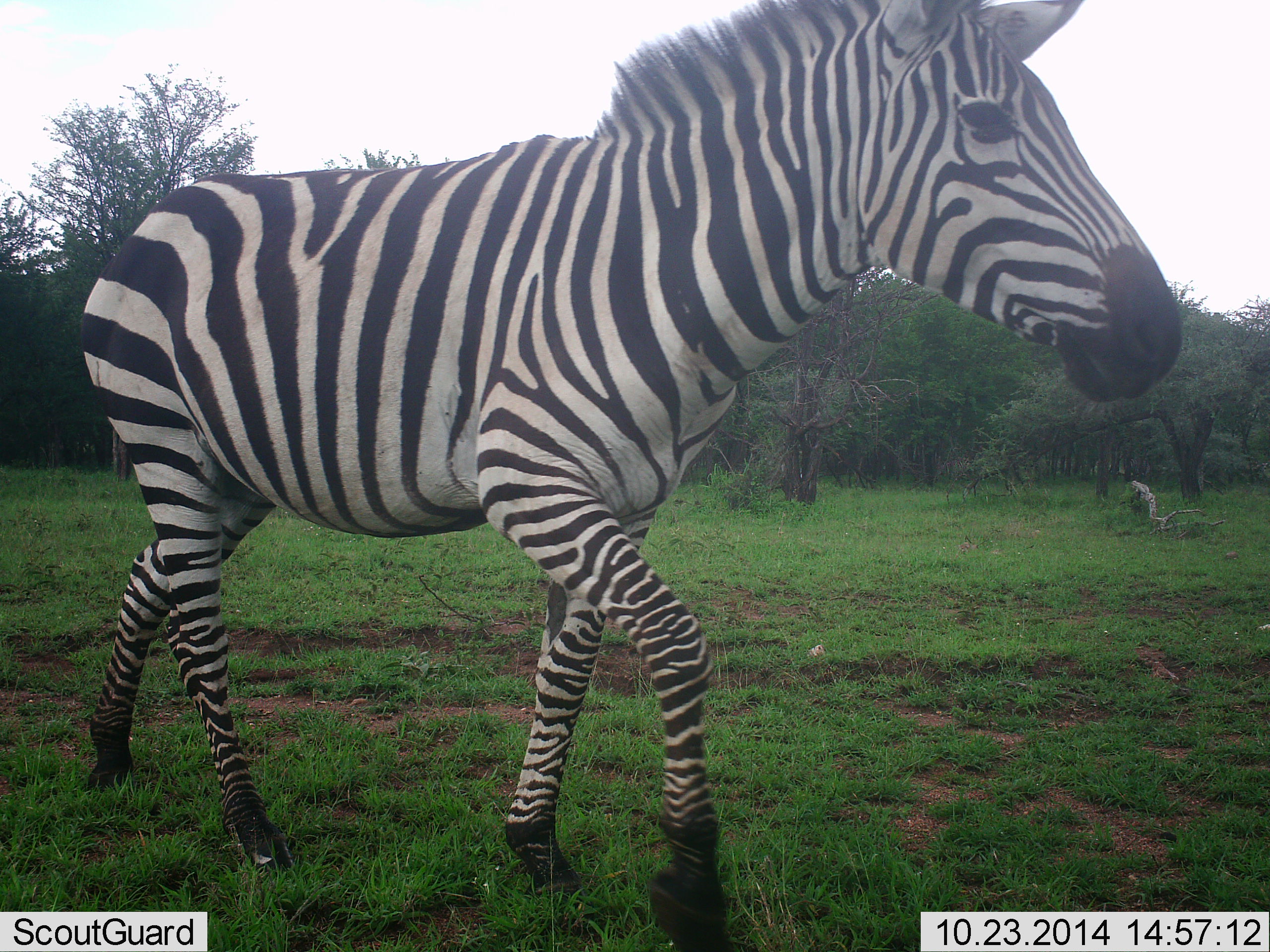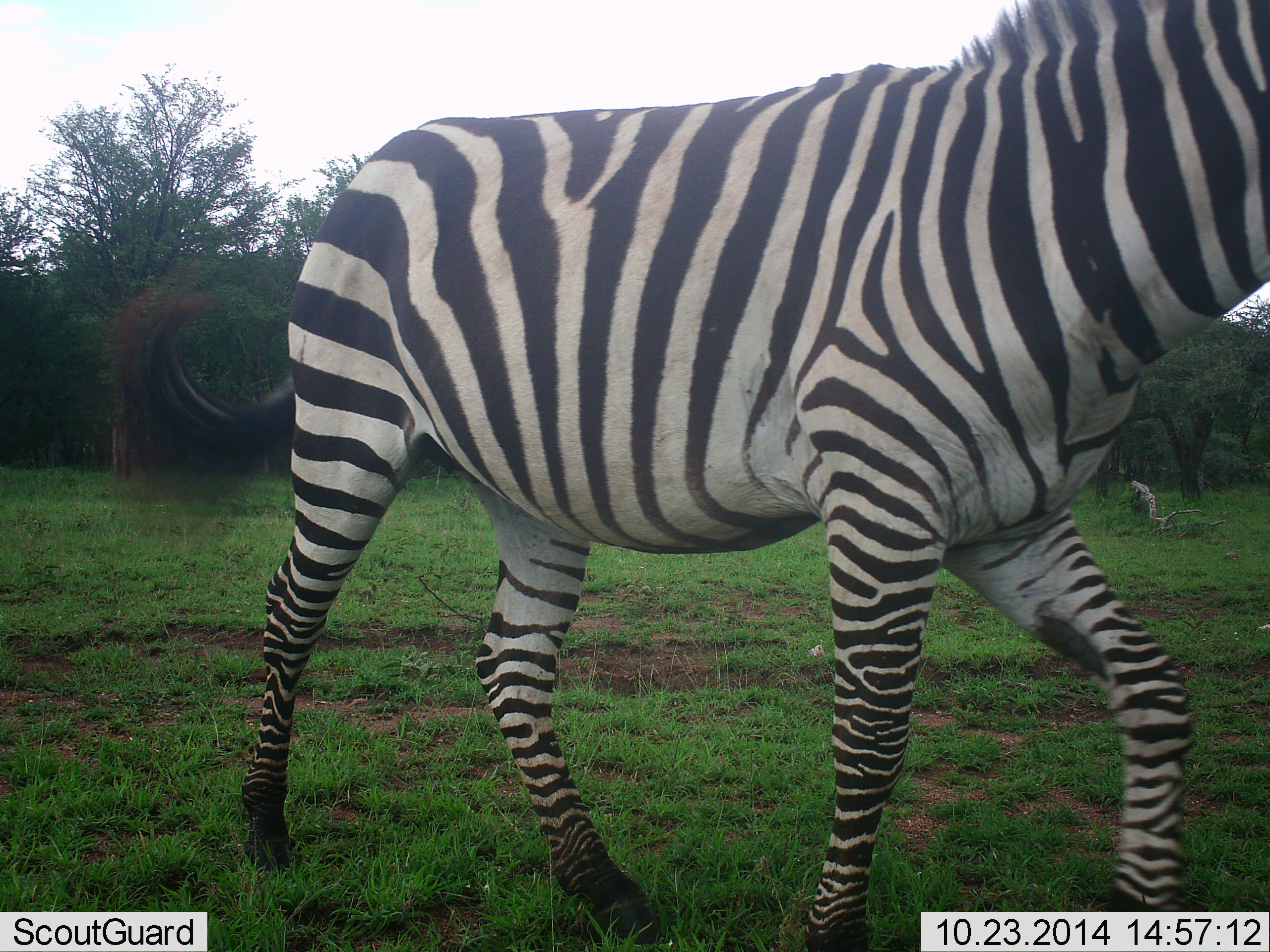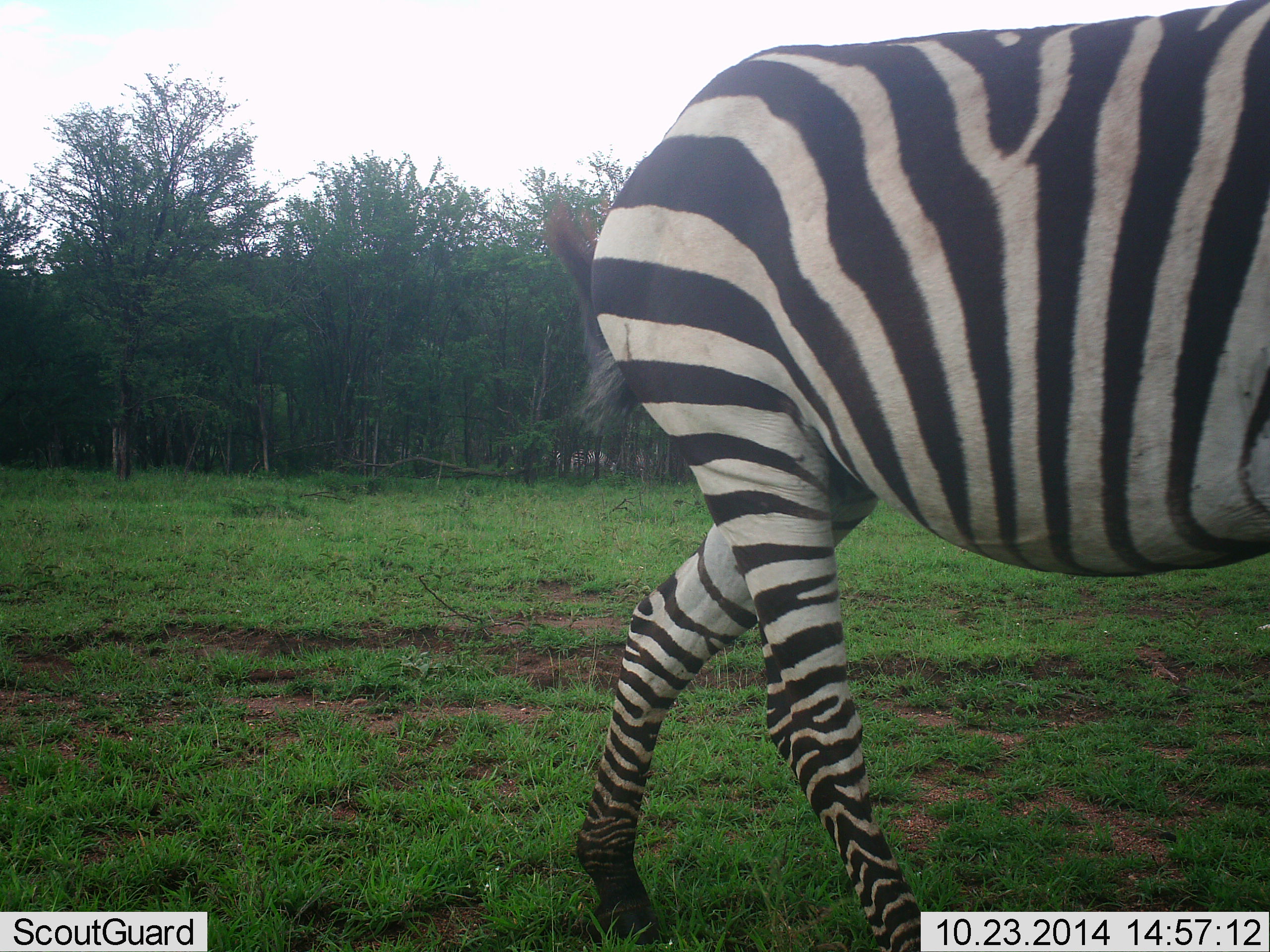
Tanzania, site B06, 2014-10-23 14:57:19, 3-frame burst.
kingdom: Animalia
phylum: Chordata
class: Mammalia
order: Perissodactyla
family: Equidae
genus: Equus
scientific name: Equus quagga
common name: plains zebra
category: zebra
Zebra (plains zebra) (Equus quagga), count 1. Behavior (volunteer vote fractions): standing 10%, resting 0%, moving 100%, interacting 0%. Young present (vote fraction): 0%. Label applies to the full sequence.